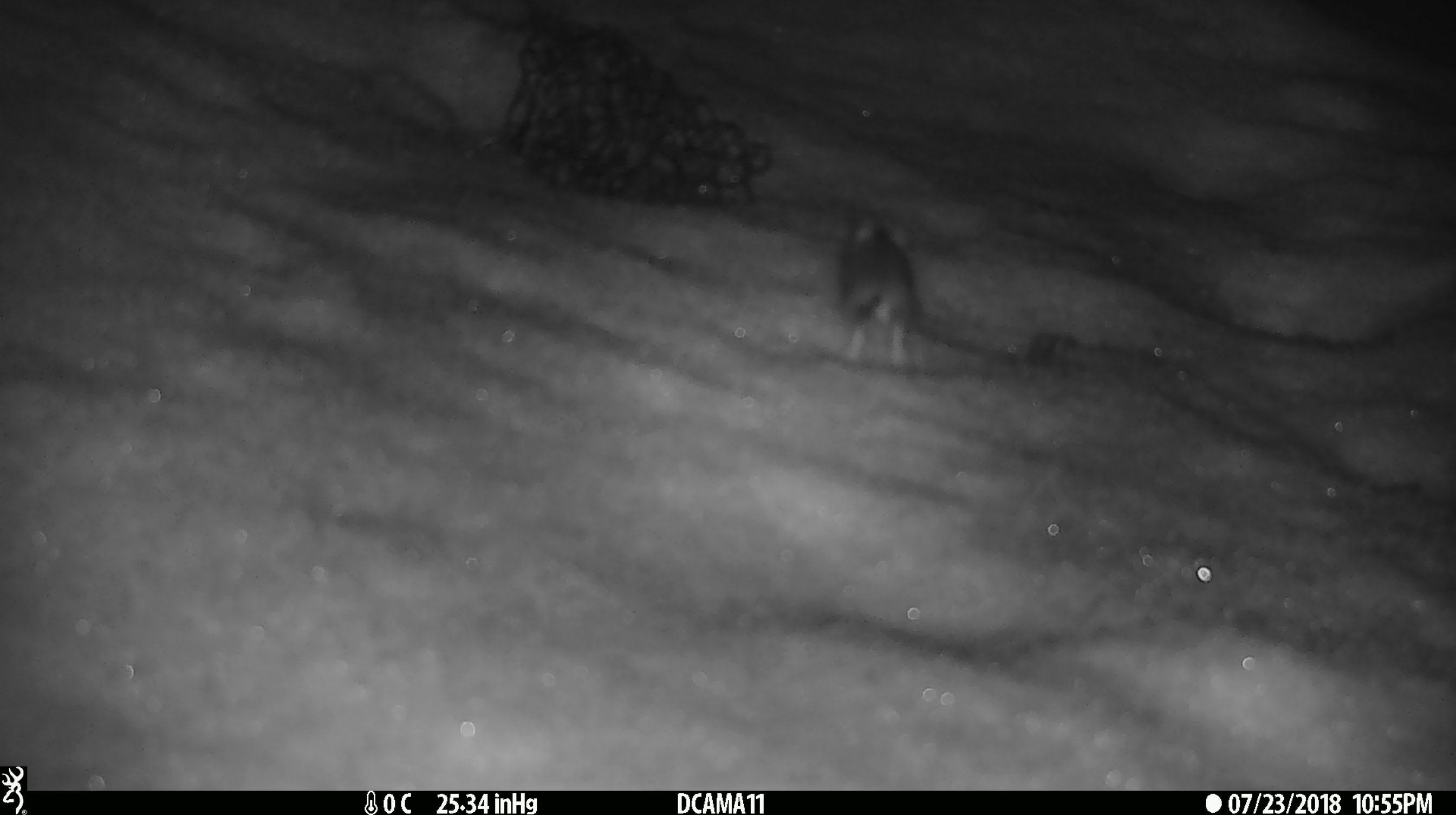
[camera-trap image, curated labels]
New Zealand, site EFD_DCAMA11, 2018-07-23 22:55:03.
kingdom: Animalia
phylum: Chordata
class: Mammalia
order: Rodentia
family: Muridae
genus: Mus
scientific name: Mus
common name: mouse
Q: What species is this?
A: Mouse (Mus).